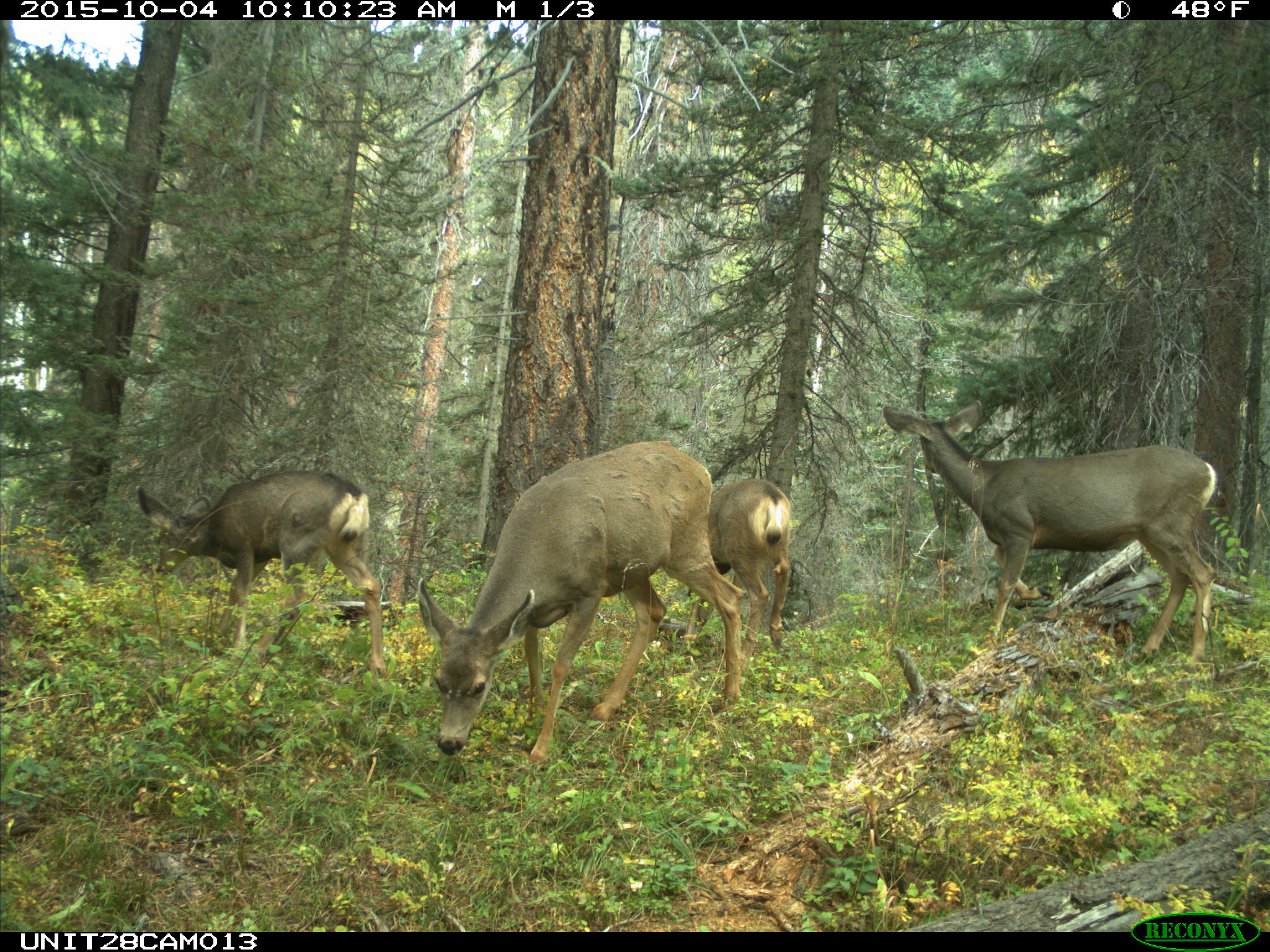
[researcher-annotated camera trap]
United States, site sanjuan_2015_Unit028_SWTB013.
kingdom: Animalia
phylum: Chordata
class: Mammalia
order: Artiodactyla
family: Cervidae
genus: Odocoileus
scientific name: Odocoileus hemionus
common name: mule deer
Odocoileus hemionus (mule deer).